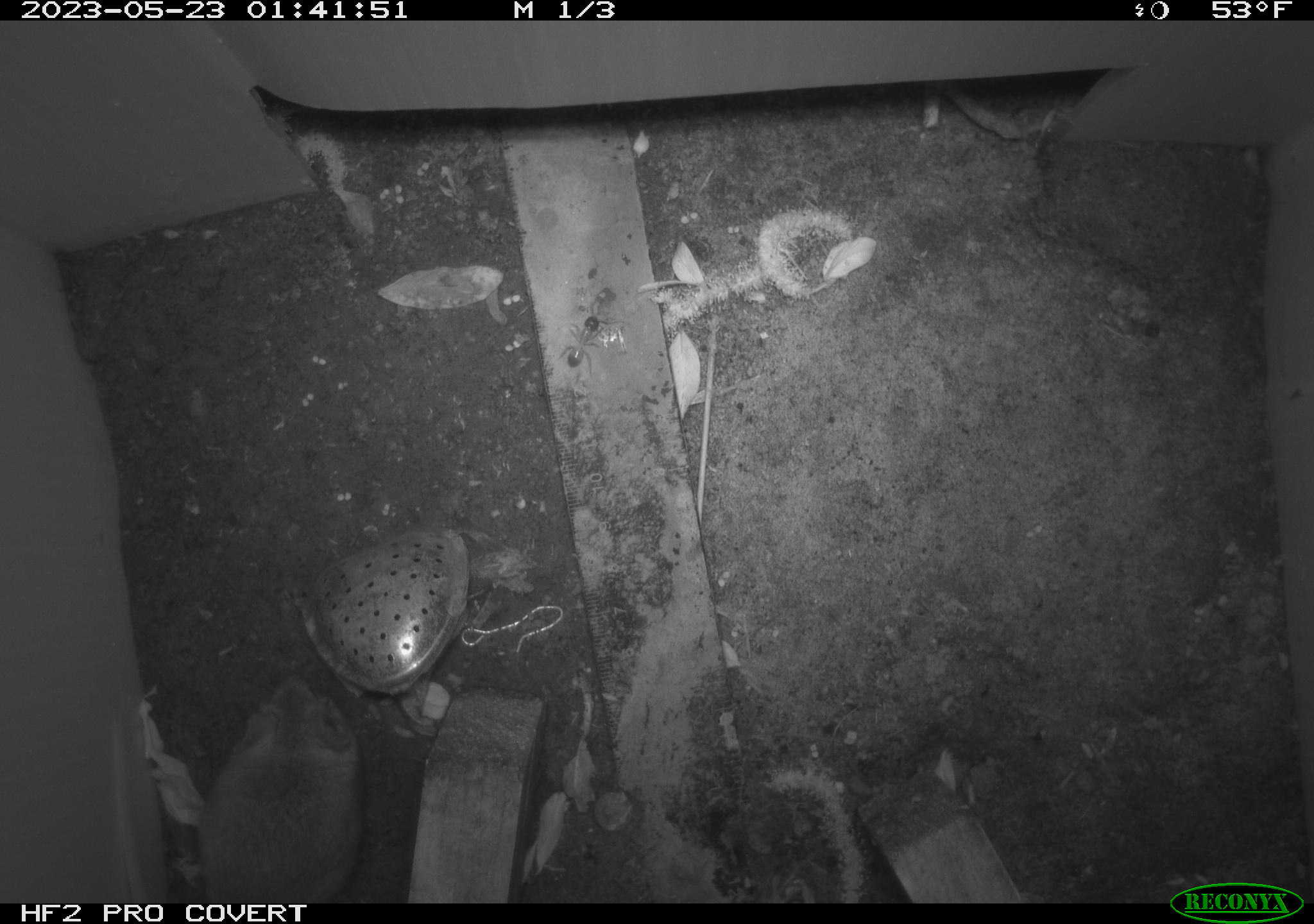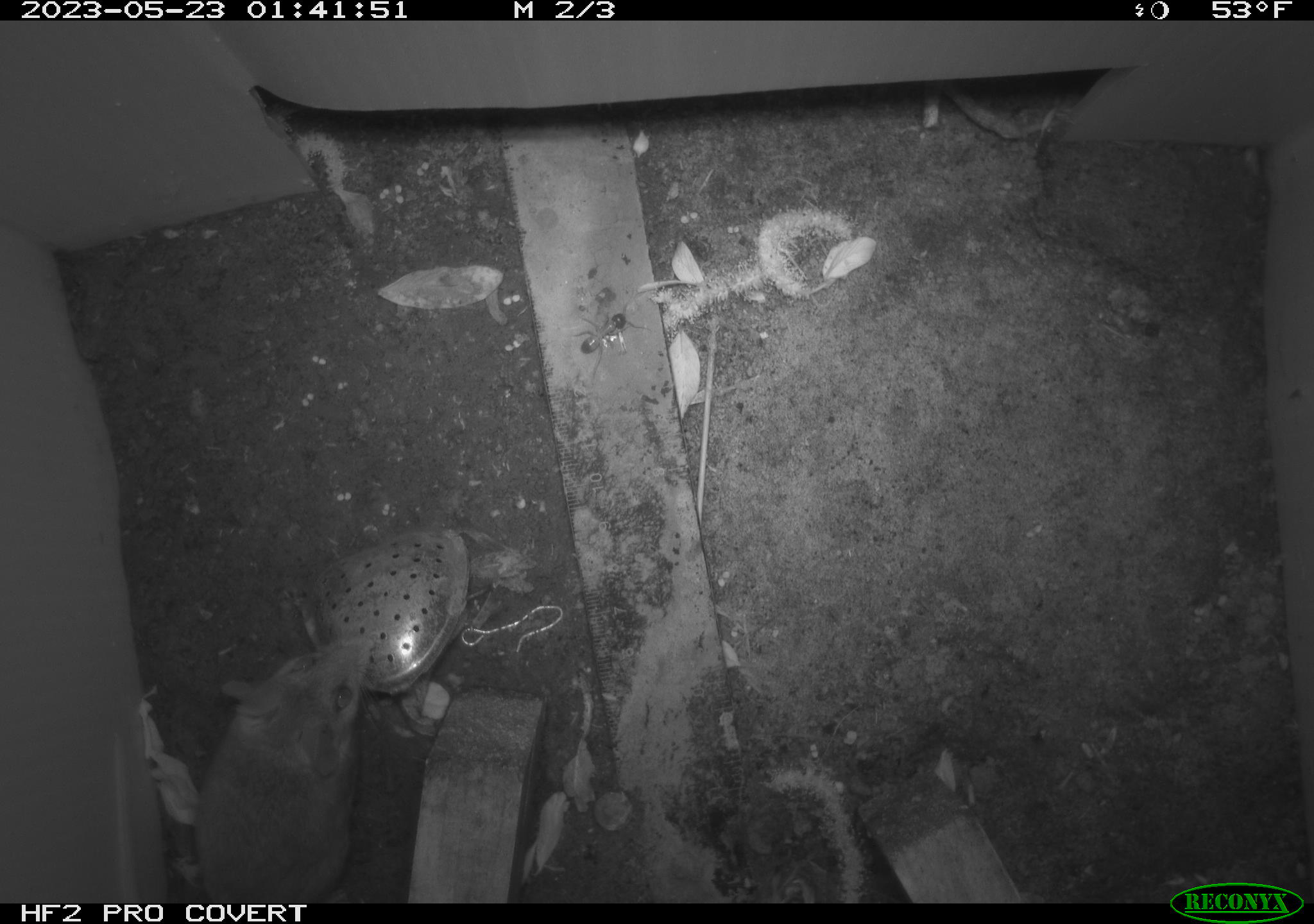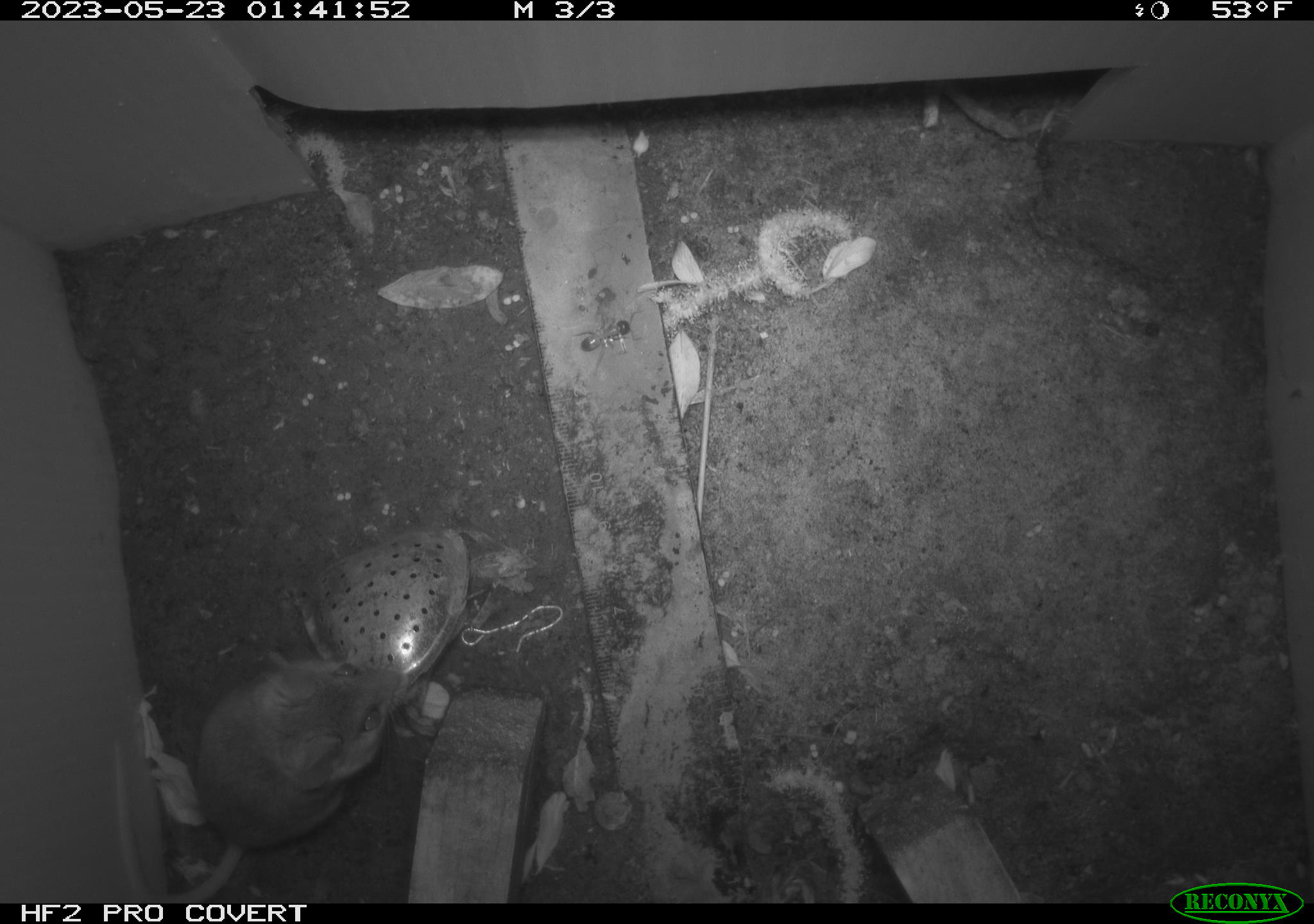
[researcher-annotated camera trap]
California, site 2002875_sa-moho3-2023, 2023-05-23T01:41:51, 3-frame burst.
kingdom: Animalia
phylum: Chordata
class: Mammalia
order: Rodentia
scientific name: Rodentia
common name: mouse species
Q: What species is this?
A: Mouse species (Rodentia).